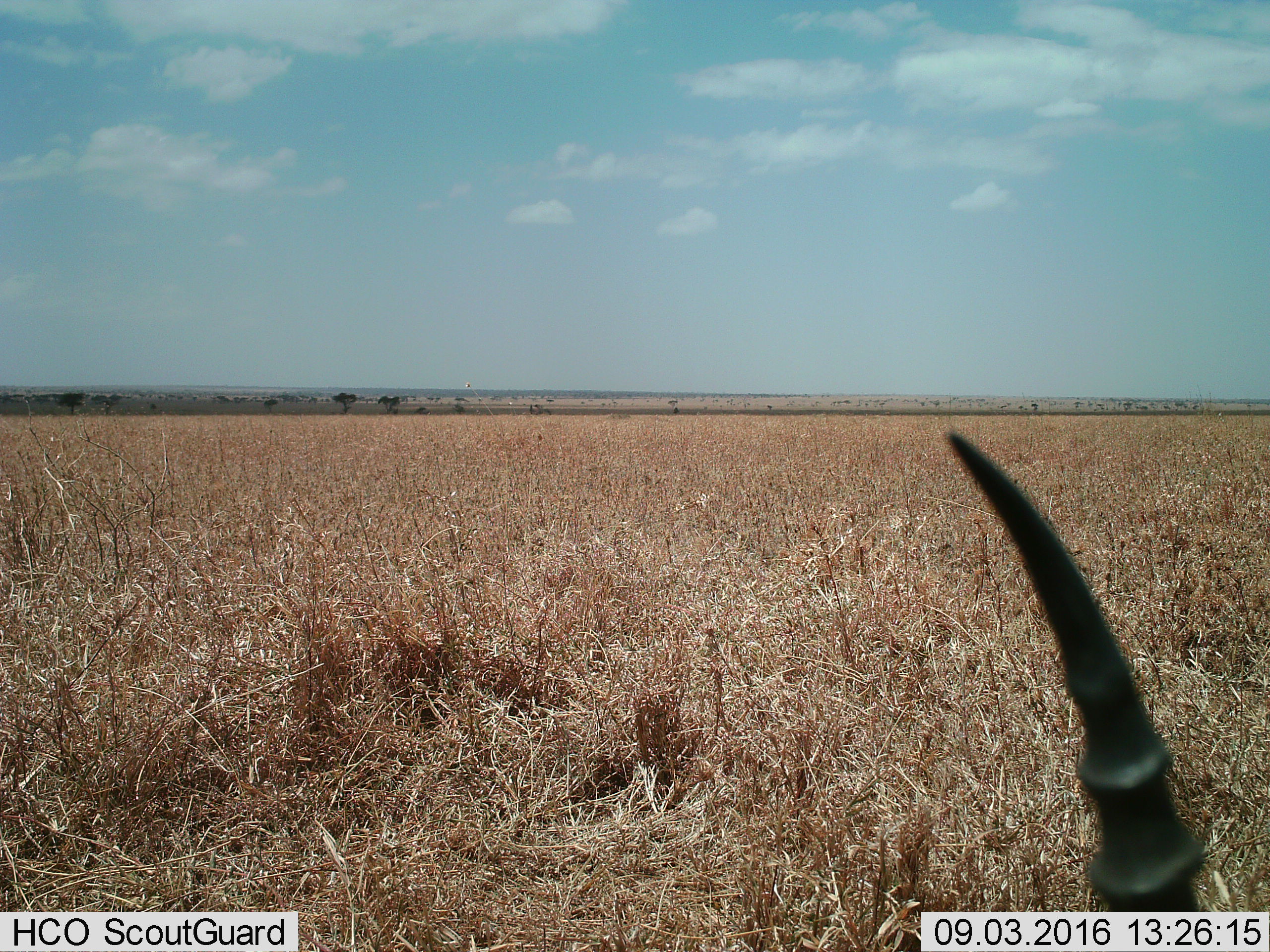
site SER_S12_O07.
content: unidentified animal